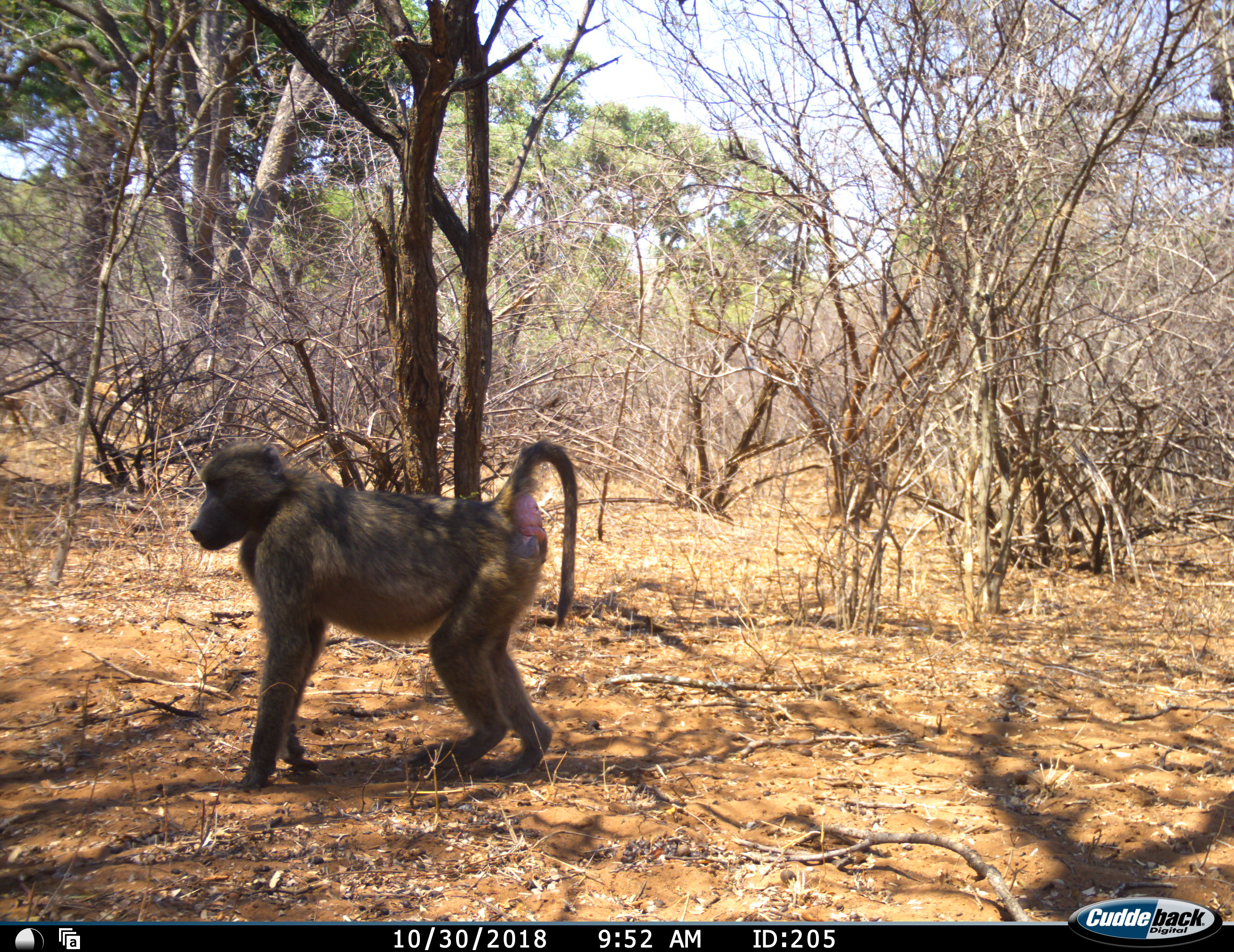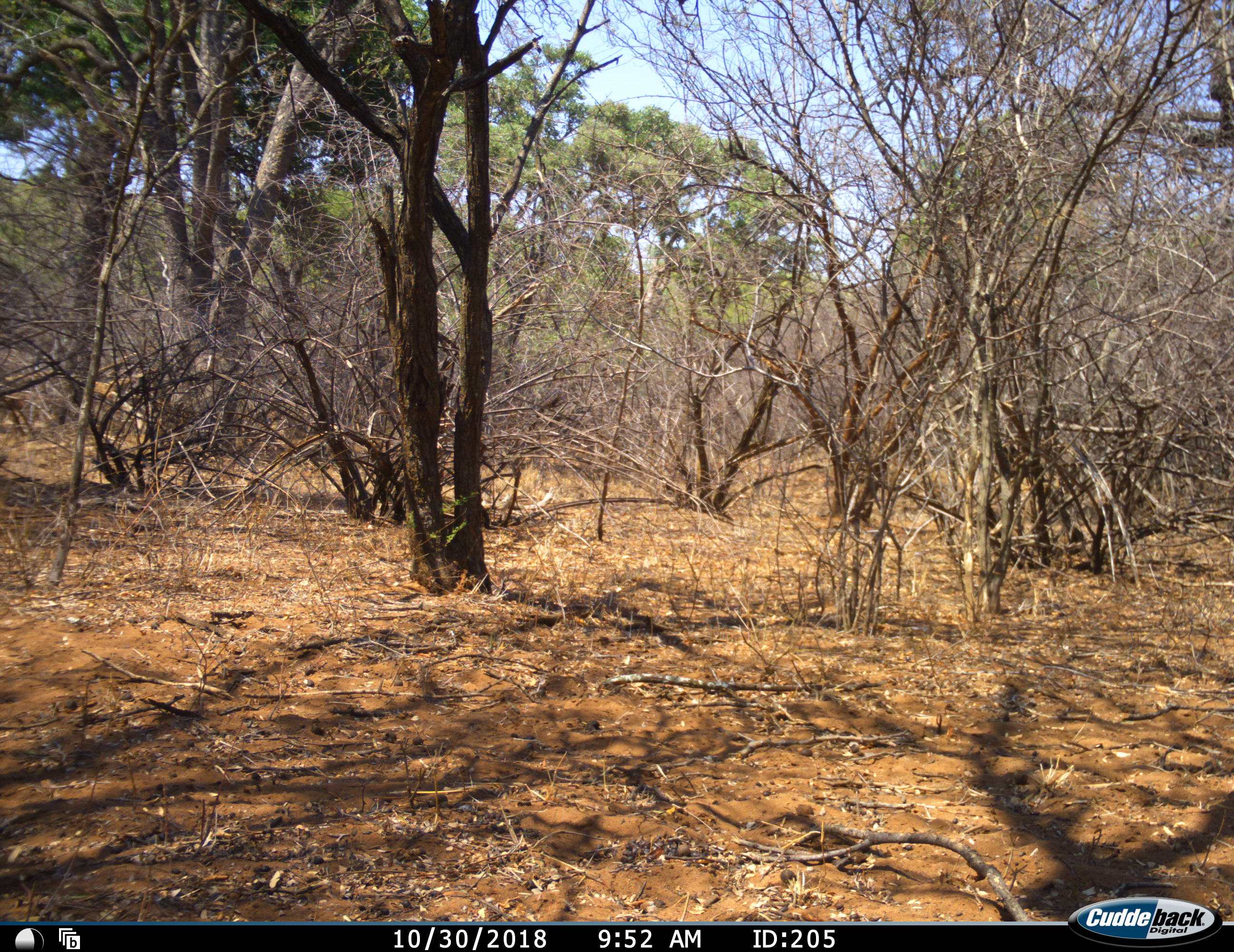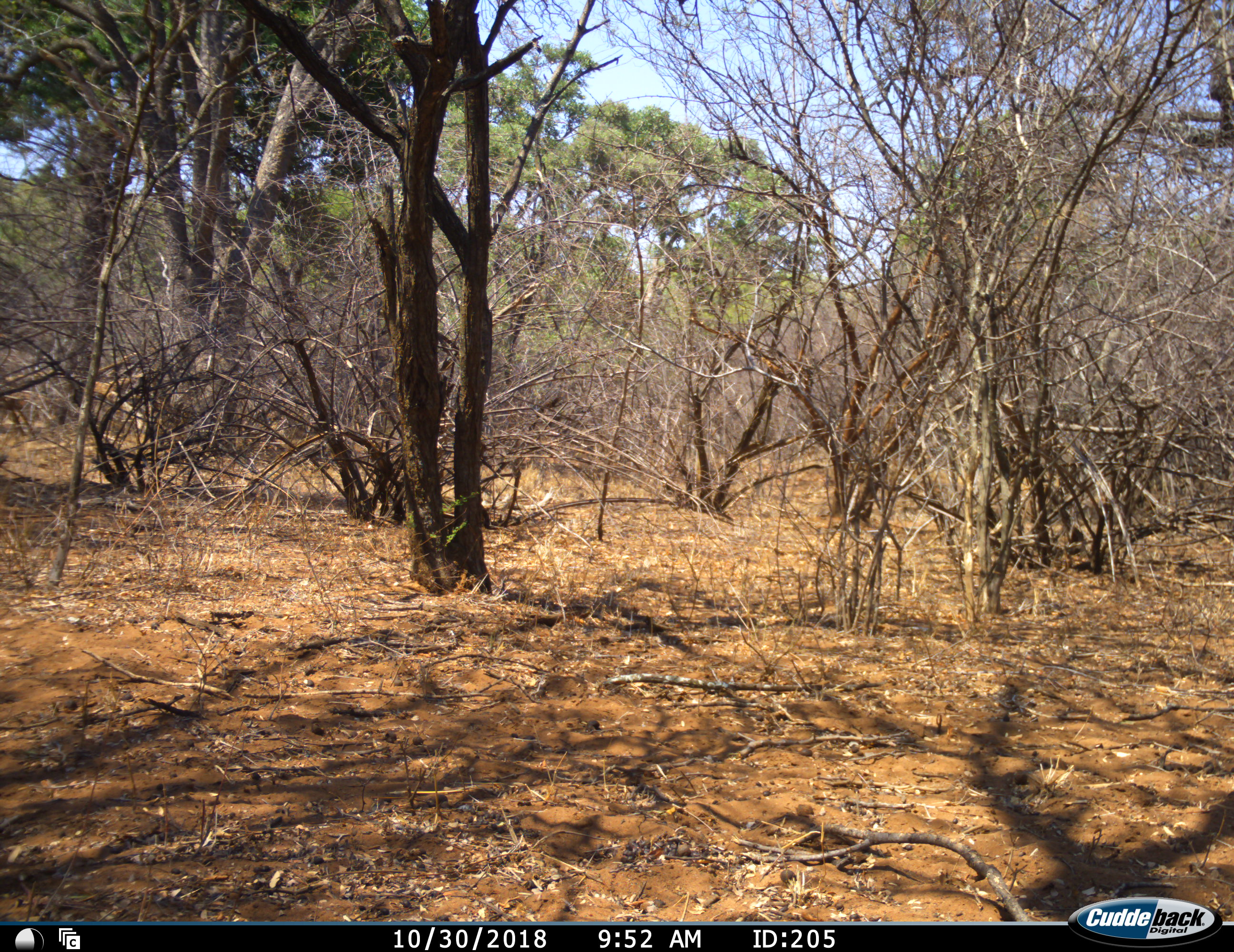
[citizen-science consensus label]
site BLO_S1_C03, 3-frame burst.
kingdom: Animalia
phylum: Chordata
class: Mammalia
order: Primates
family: Cercopithecidae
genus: Papio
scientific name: Papio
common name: baboon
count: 1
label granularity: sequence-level